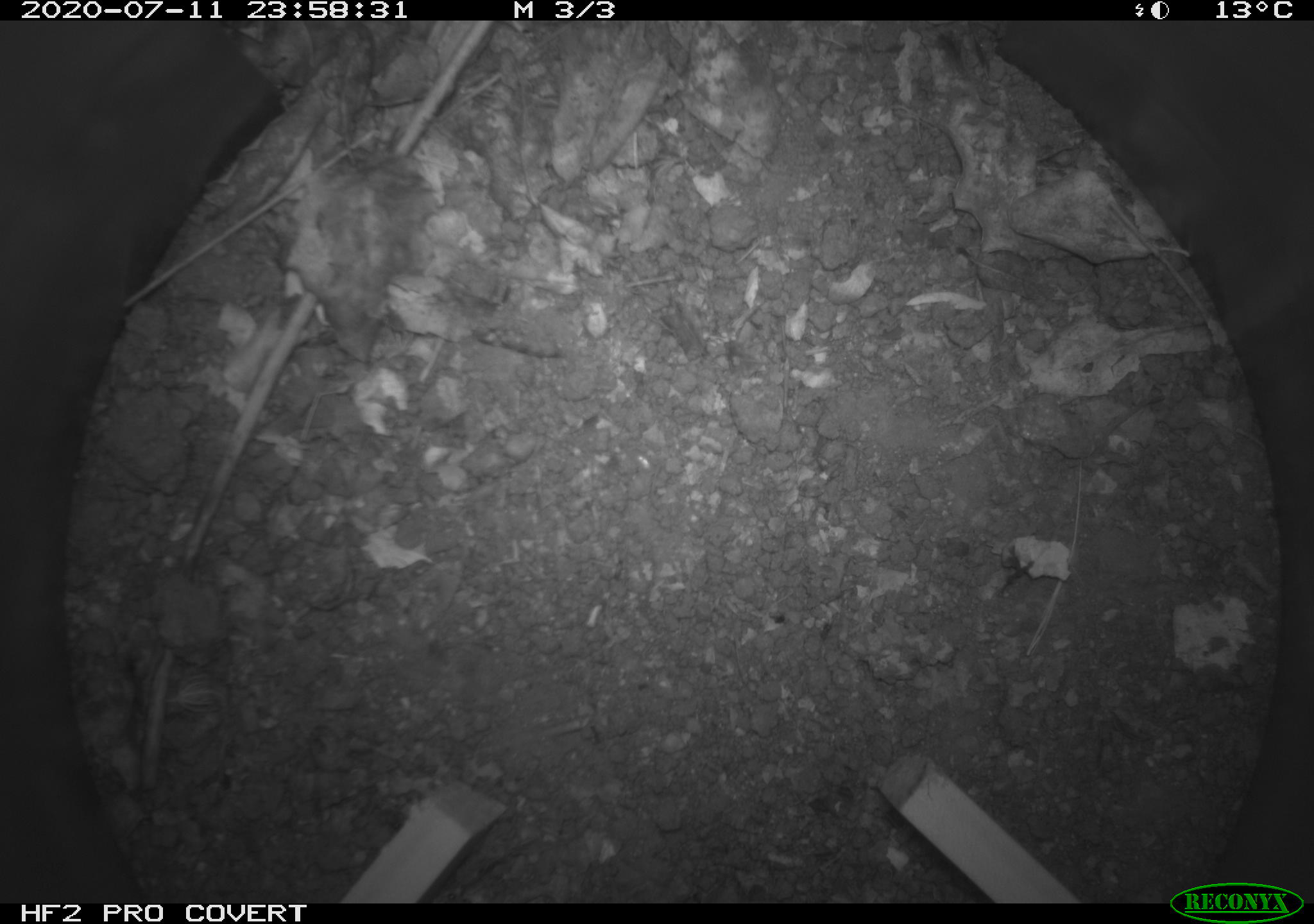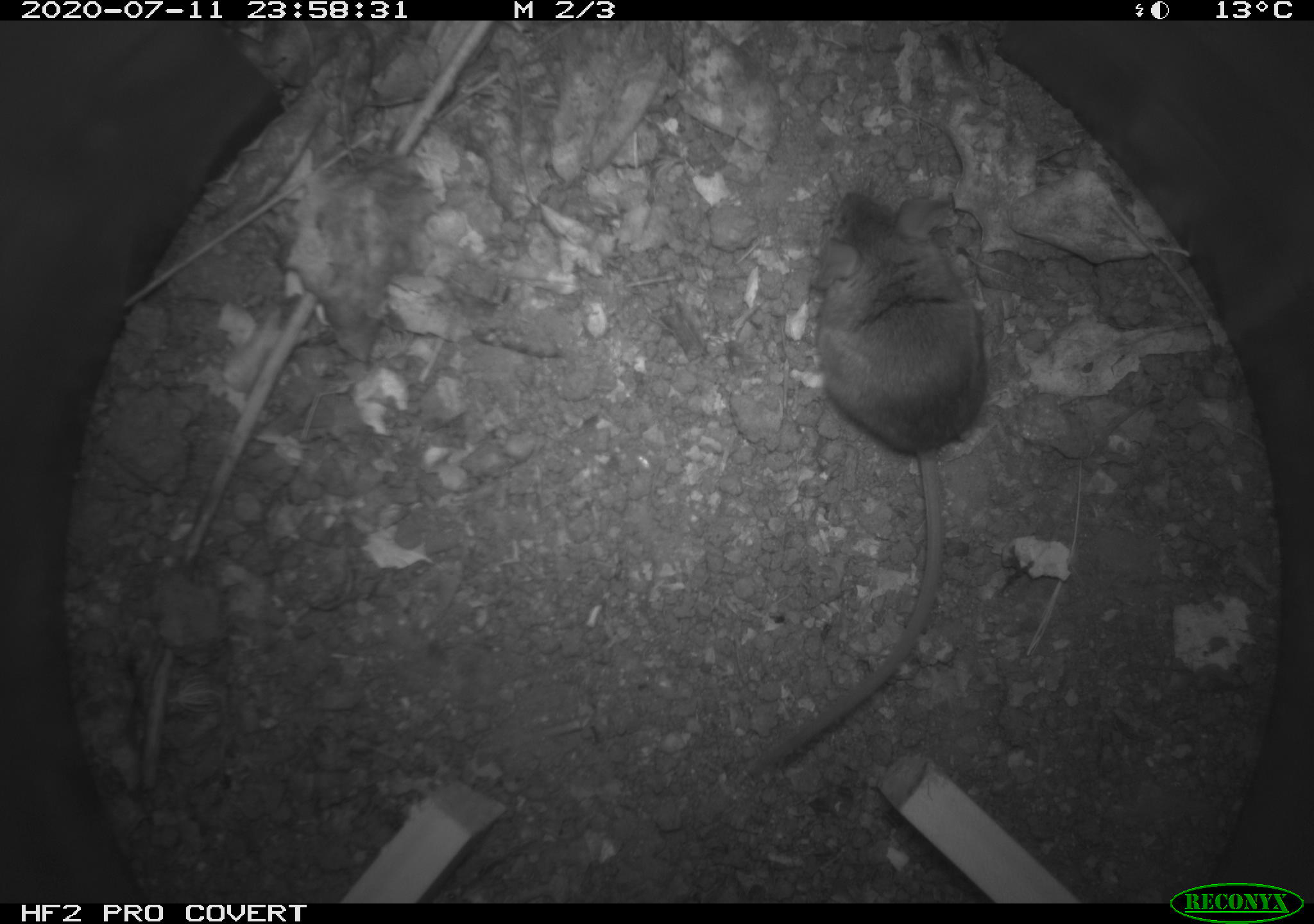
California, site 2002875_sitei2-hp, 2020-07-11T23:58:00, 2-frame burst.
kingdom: Animalia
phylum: Chordata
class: Mammalia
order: Rodentia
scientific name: Rodentia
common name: rodent